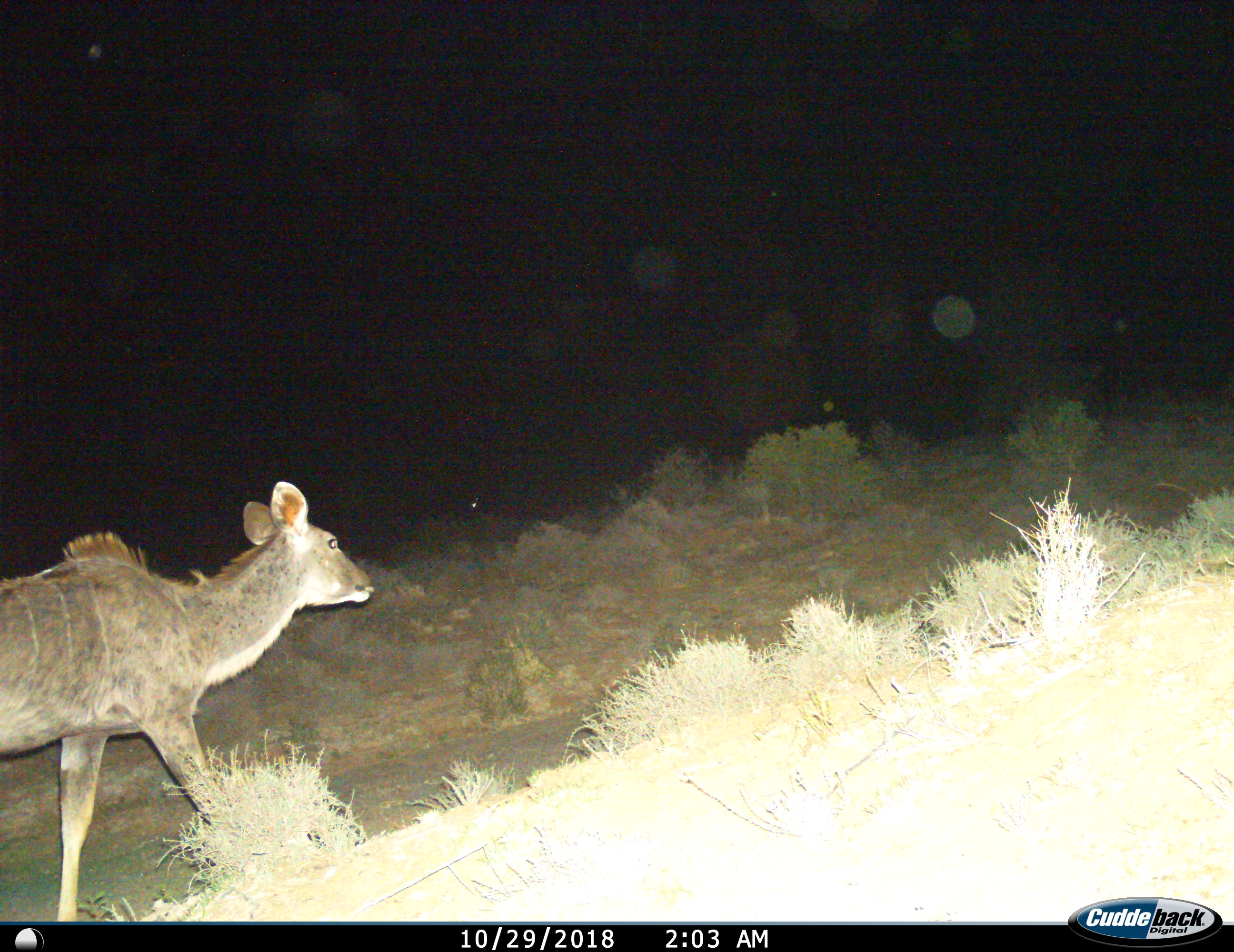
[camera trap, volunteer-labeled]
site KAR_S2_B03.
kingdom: Animalia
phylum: Chordata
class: Mammalia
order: Artiodactyla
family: Bovidae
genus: Tragelaphus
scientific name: Tragelaphus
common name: kudu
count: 1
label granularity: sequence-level